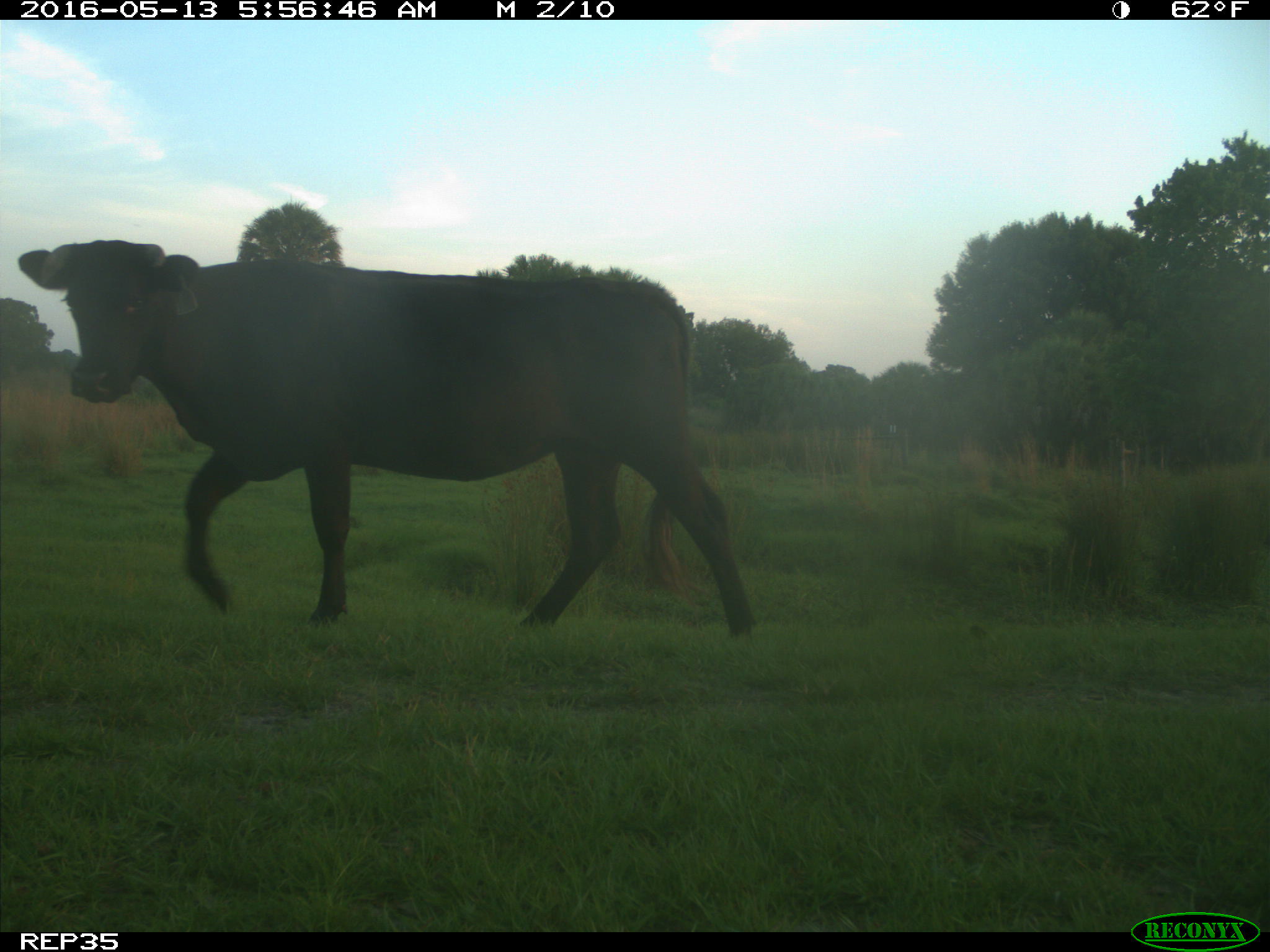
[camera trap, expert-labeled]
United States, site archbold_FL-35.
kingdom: Animalia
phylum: Chordata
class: Mammalia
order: Artiodactyla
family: Bovidae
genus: Bos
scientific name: Bos taurus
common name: domestic cow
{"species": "Bos taurus (domestic cow)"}